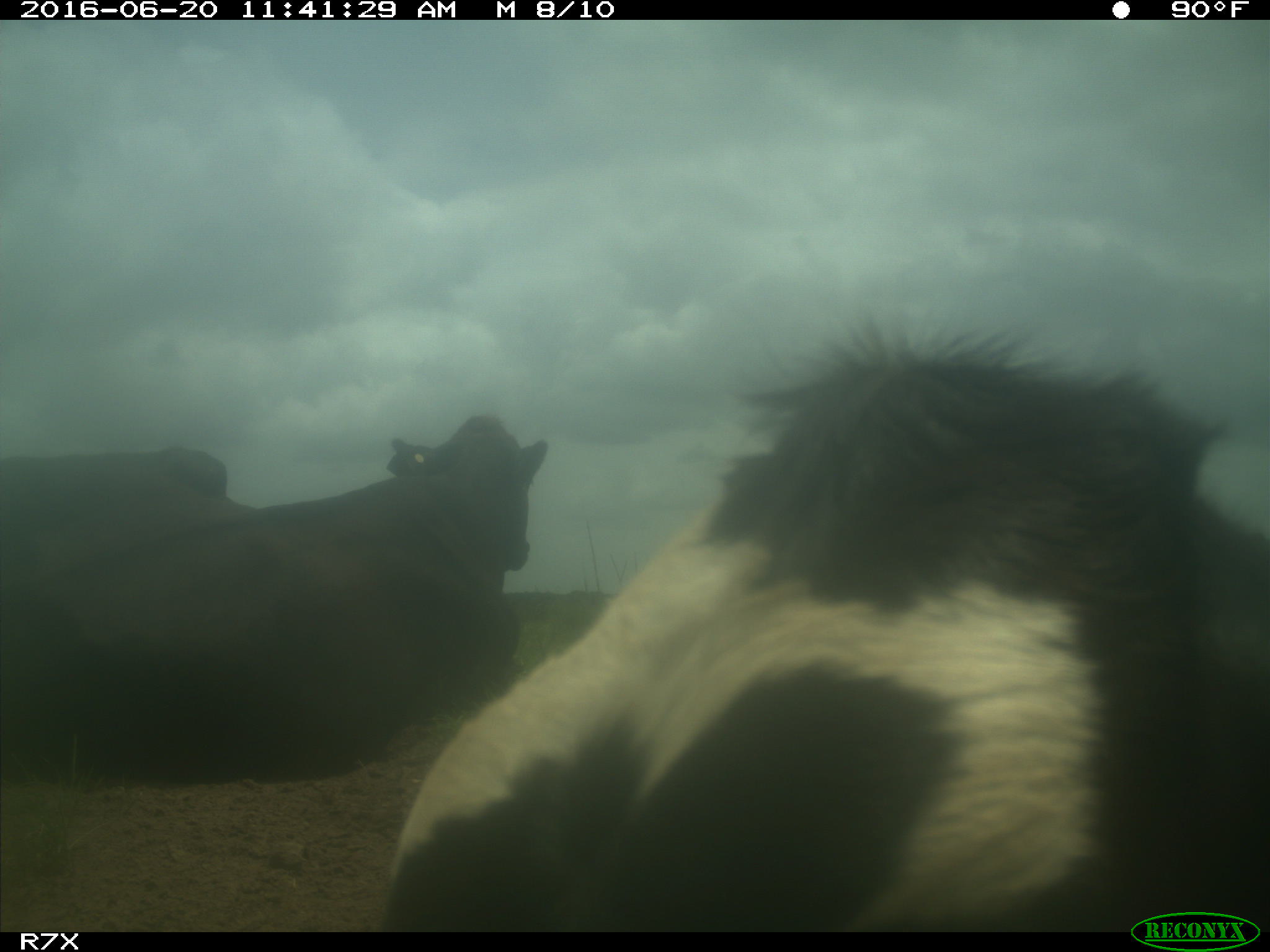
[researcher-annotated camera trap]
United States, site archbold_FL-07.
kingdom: Animalia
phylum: Chordata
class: Mammalia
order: Artiodactyla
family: Bovidae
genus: Bos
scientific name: Bos taurus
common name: domestic cow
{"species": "Bos taurus (domestic cow)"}